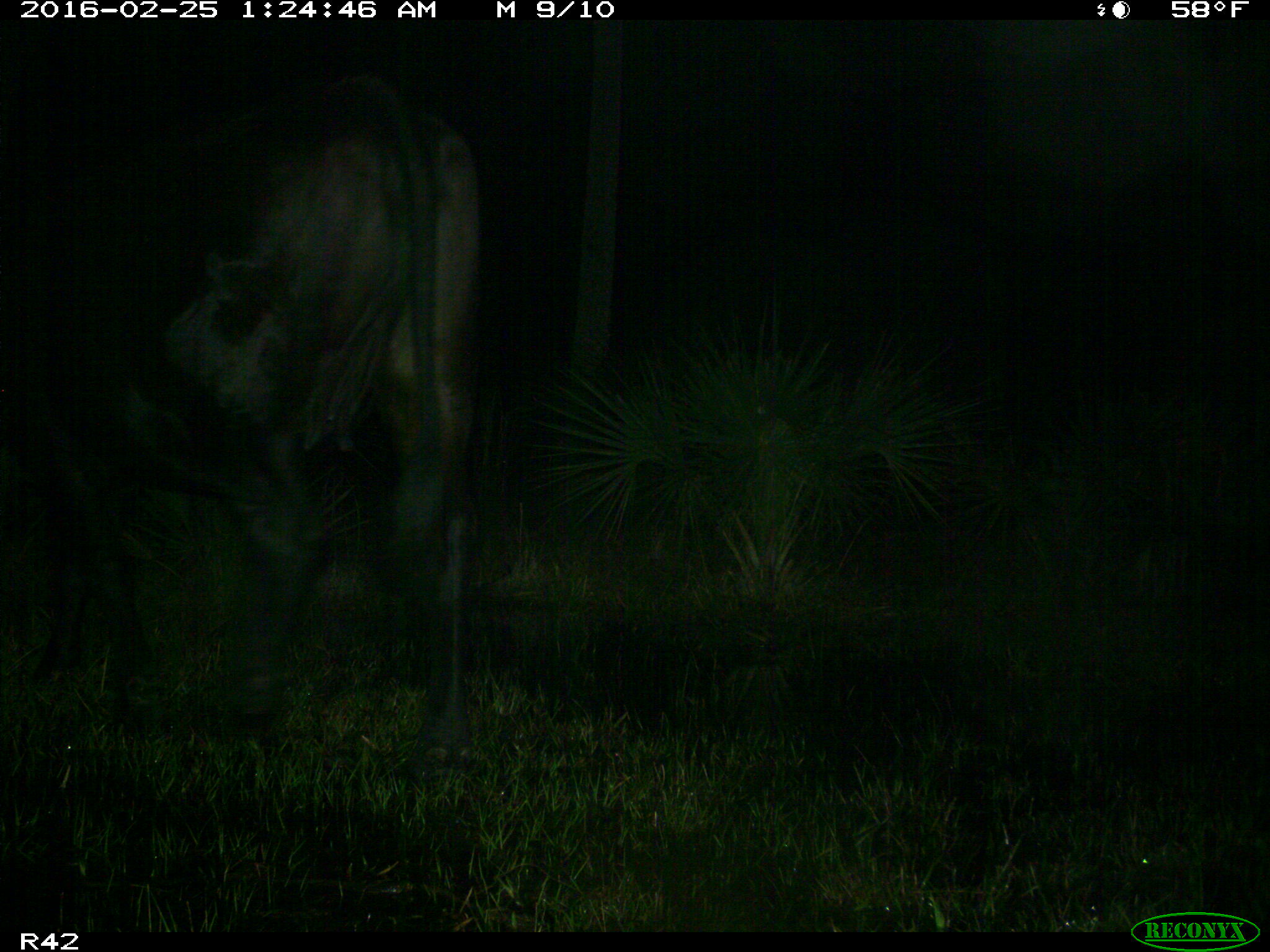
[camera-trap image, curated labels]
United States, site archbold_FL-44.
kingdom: Animalia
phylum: Chordata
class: Mammalia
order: Artiodactyla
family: Bovidae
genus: Bos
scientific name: Bos taurus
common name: domestic cow